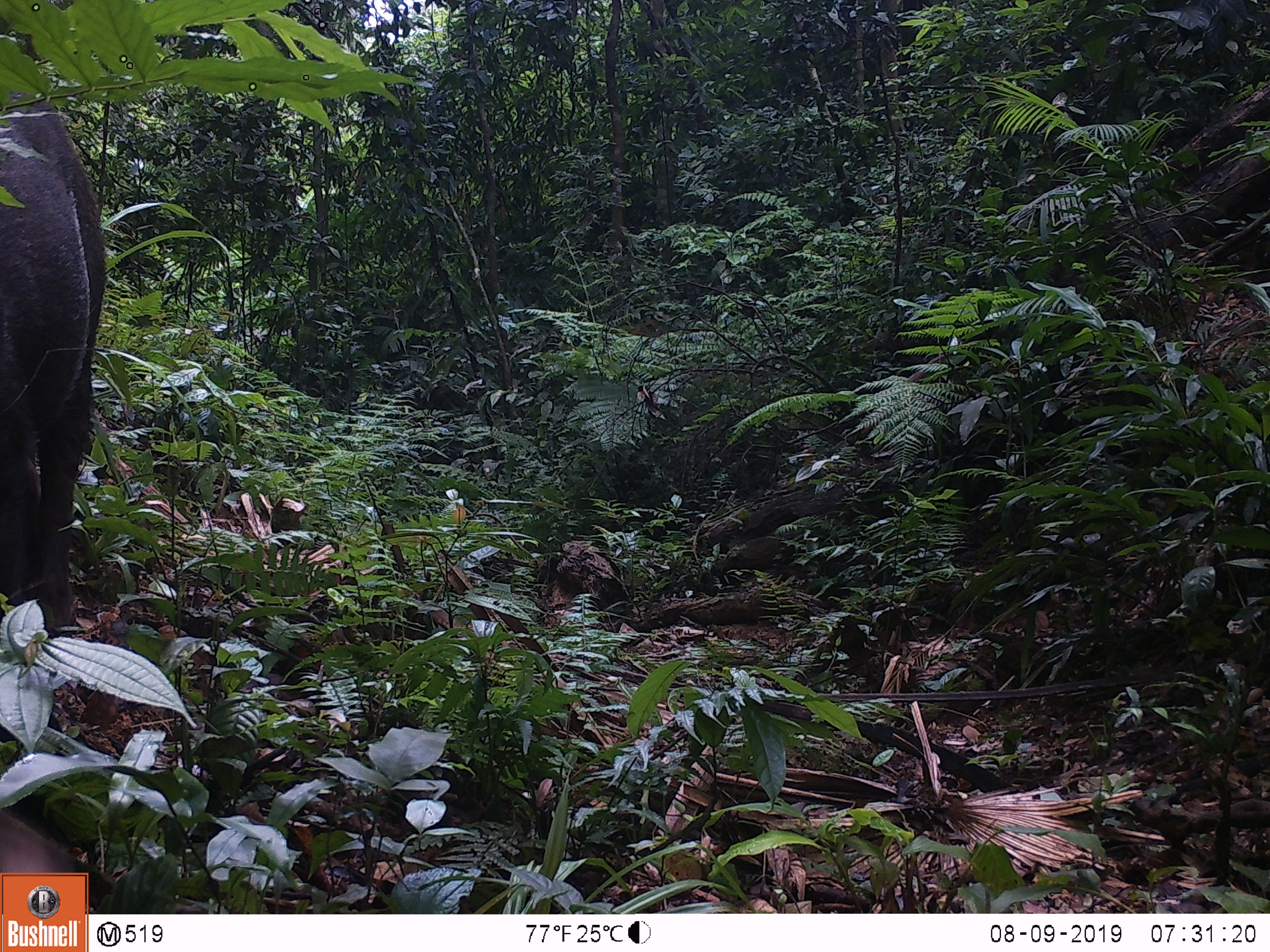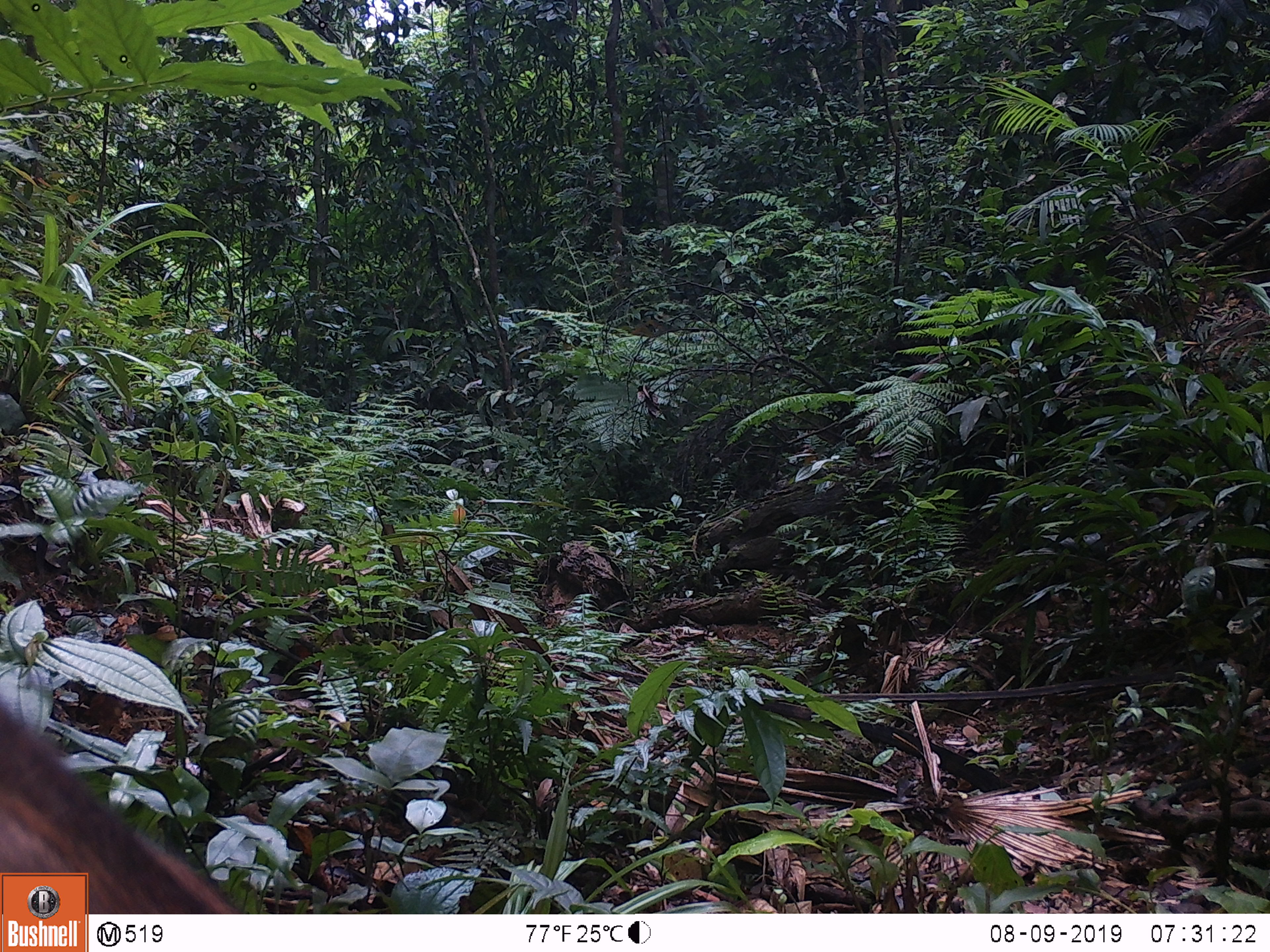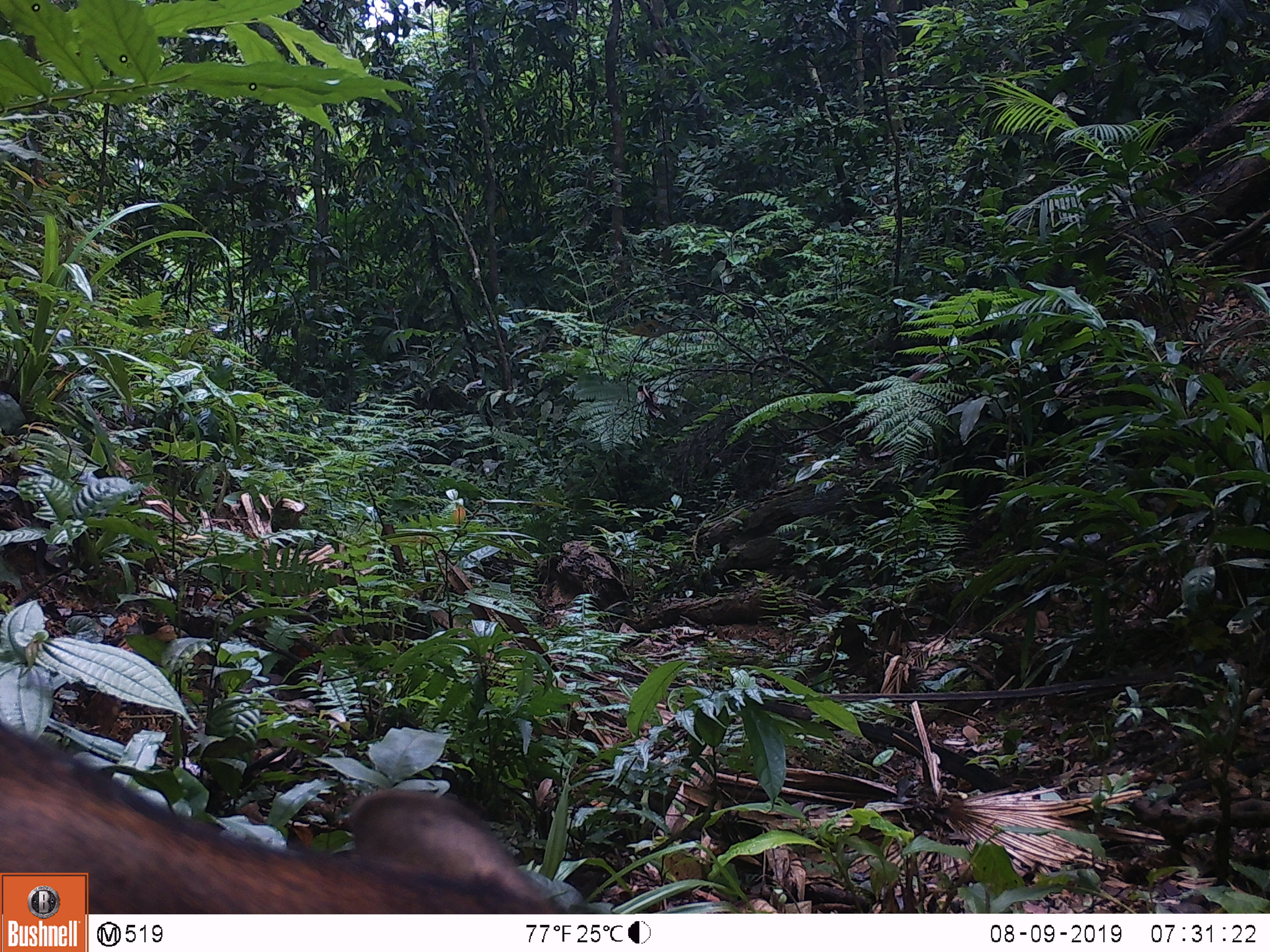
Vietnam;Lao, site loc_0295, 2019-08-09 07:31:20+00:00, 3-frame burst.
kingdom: Animalia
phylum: Chordata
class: Mammalia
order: Artiodactyla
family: Suidae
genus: Sus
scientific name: Sus scrofa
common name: eurasian wild pig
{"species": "eurasian wild pig (Sus scrofa)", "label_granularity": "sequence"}